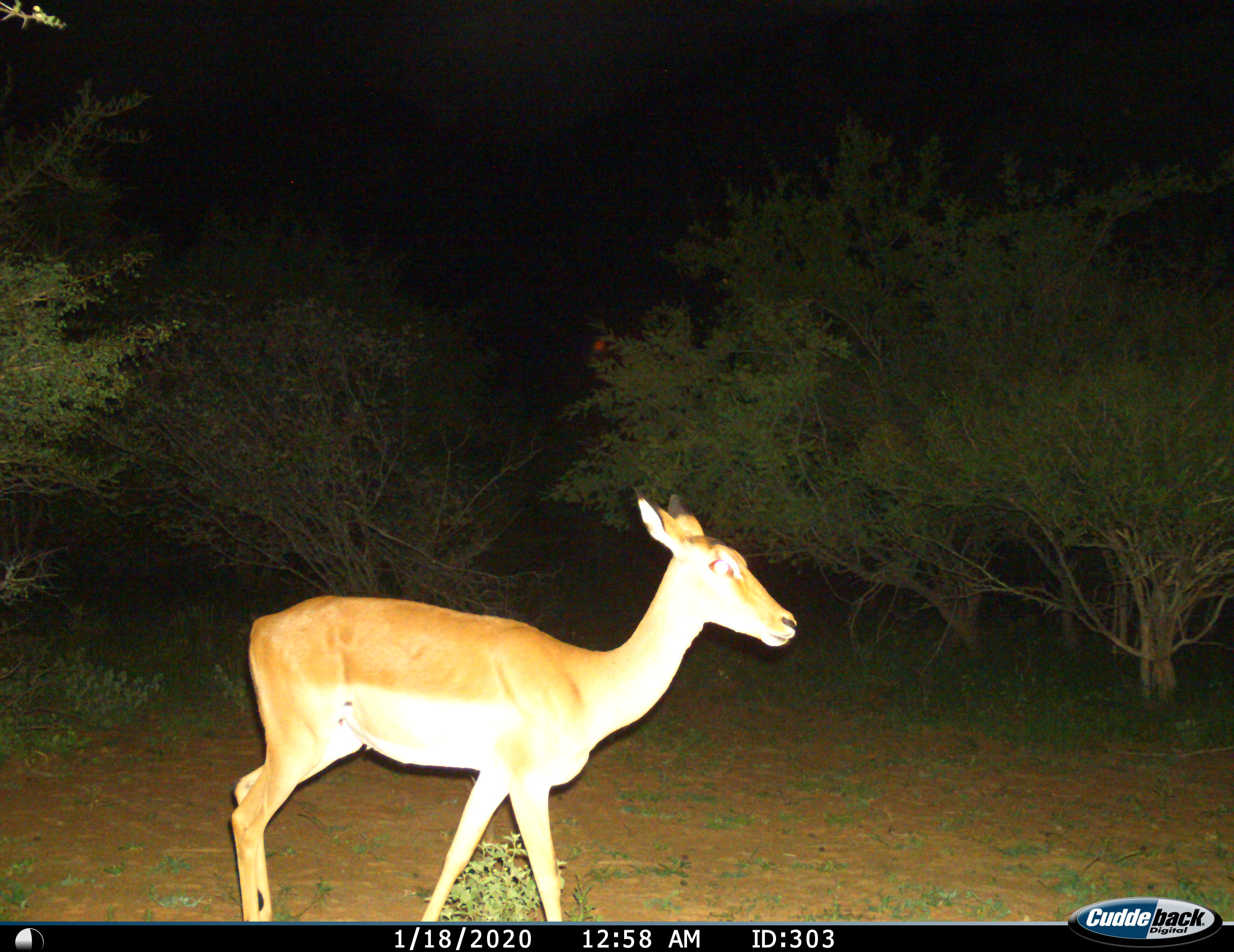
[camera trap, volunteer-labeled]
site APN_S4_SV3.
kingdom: Animalia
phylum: Chordata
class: Mammalia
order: Artiodactyla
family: Bovidae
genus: Aepyceros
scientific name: Aepyceros melampus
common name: impala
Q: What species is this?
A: Impala (Aepyceros melampus).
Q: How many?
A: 1.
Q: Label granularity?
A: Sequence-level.